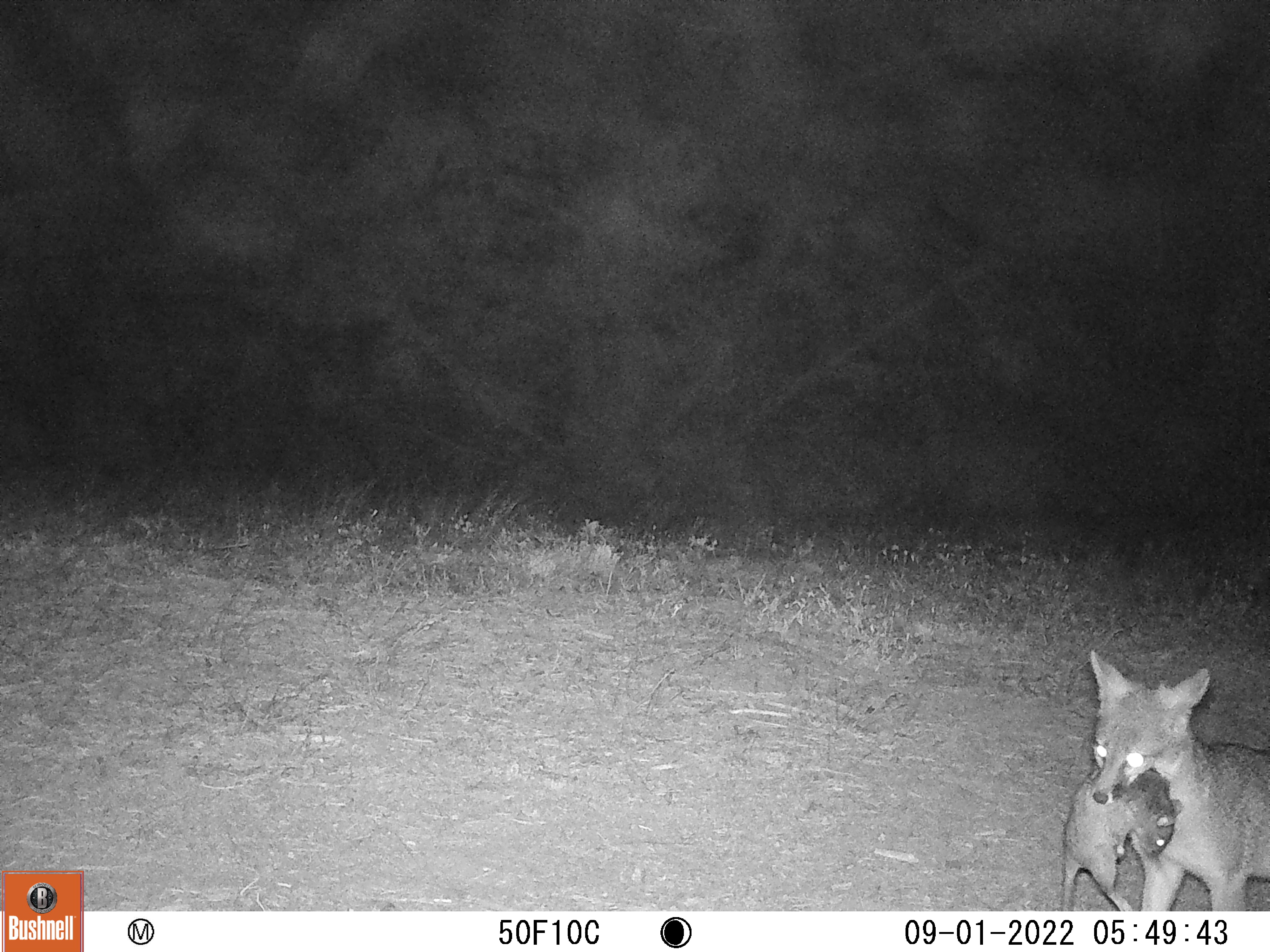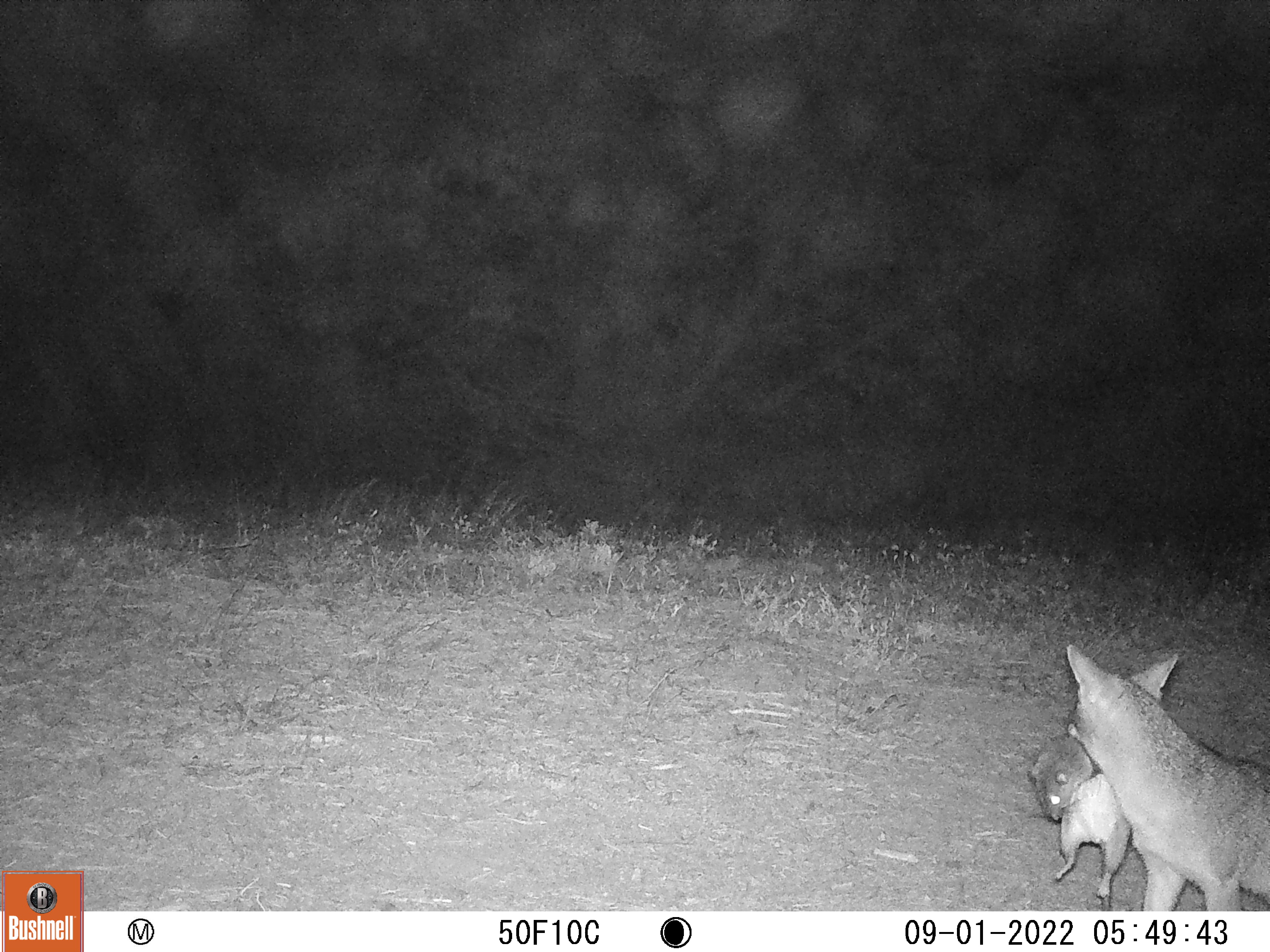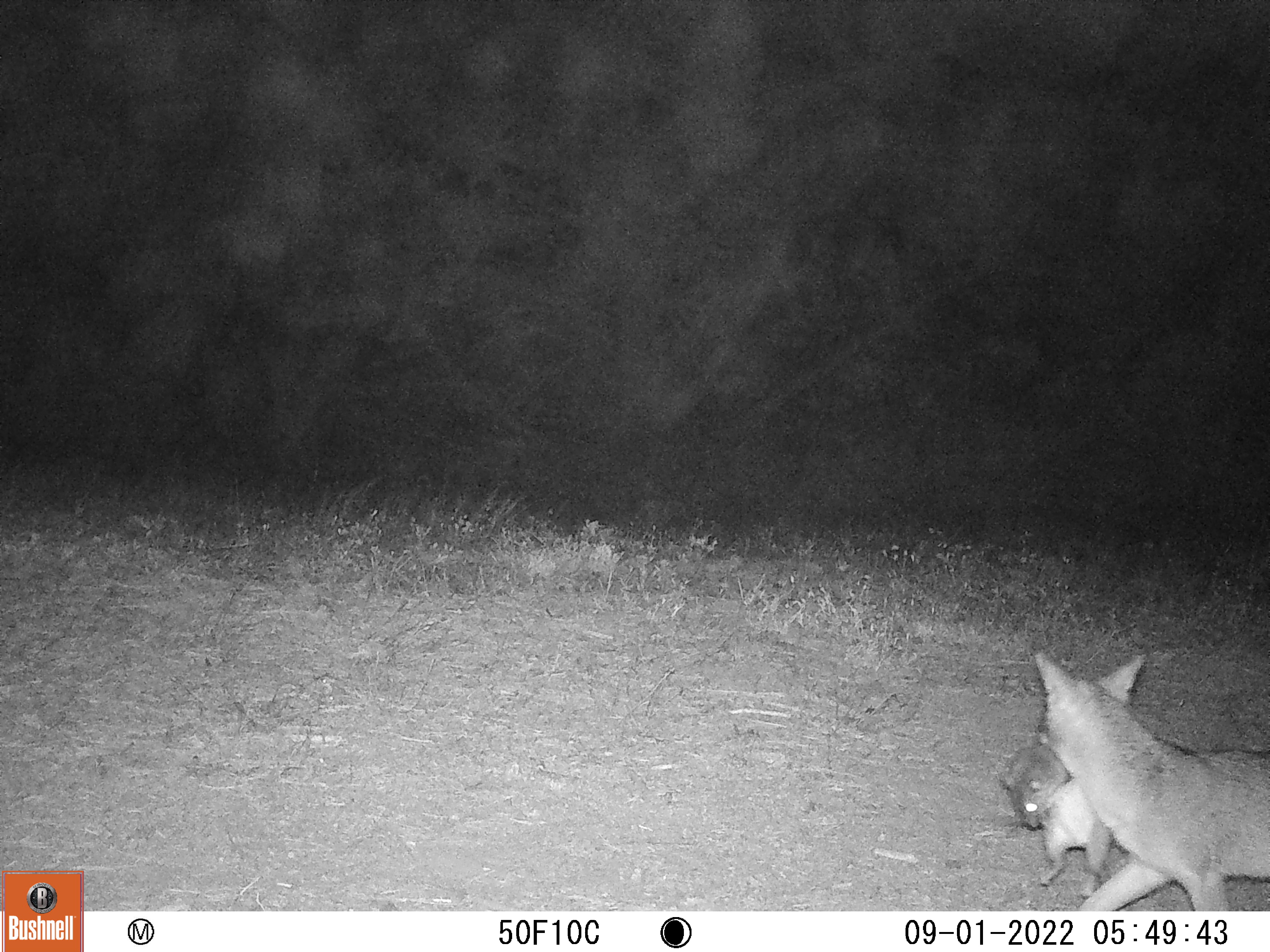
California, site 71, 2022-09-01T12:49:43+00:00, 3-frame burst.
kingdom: Animalia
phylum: Chordata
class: Mammalia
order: Carnivora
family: Canidae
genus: Urocyon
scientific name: Urocyon cinereoargenteus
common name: gray fox